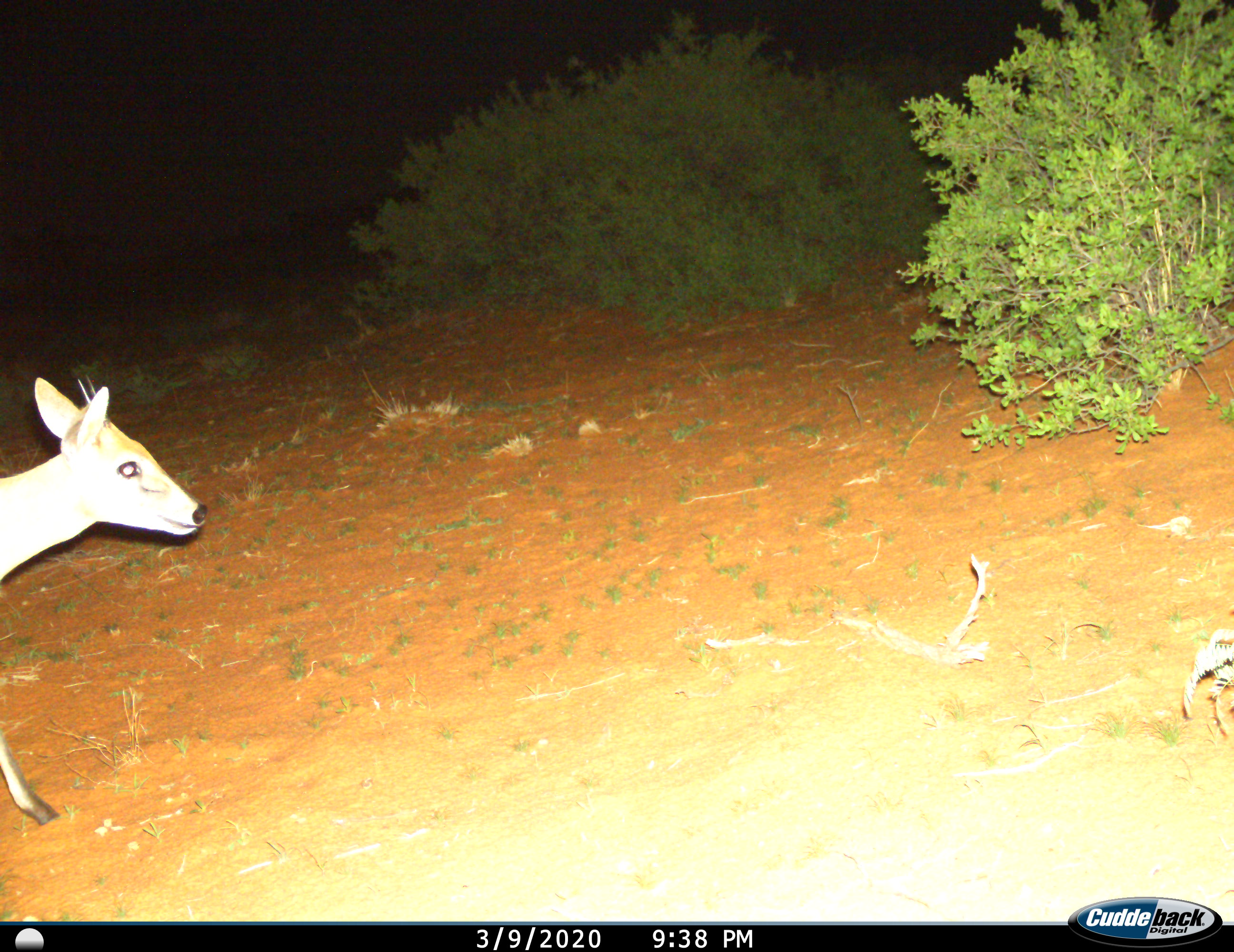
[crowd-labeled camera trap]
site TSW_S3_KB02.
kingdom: Animalia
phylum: Chordata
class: Mammalia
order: Artiodactyla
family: Bovidae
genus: Sylvicapra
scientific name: Sylvicapra grimmia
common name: common duiker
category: duikercommongrey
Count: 1.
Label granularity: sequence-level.